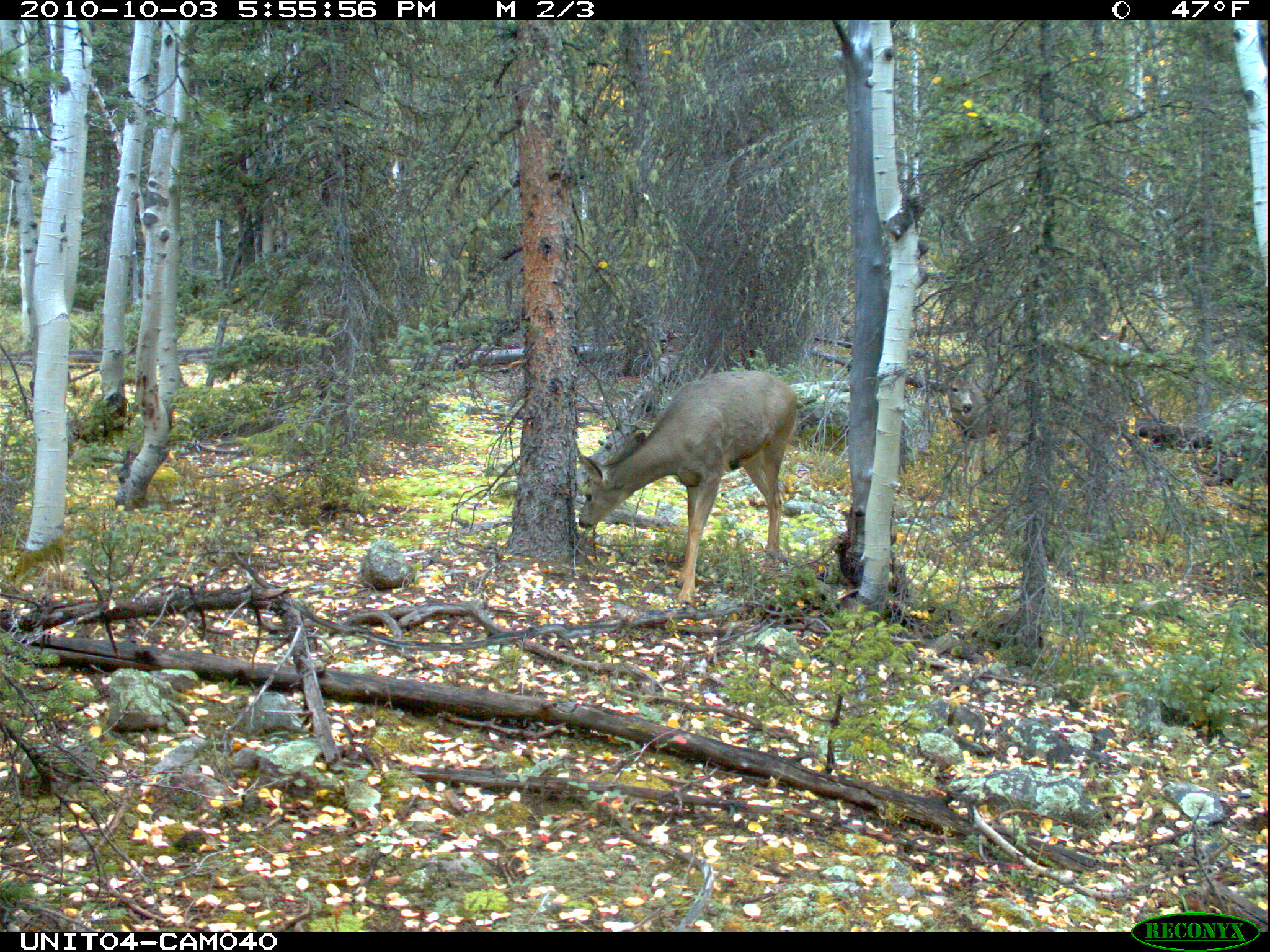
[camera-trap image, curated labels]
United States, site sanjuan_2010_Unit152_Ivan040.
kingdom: Animalia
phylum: Chordata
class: Mammalia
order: Artiodactyla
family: Cervidae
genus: Odocoileus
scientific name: Odocoileus hemionus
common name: mule deer